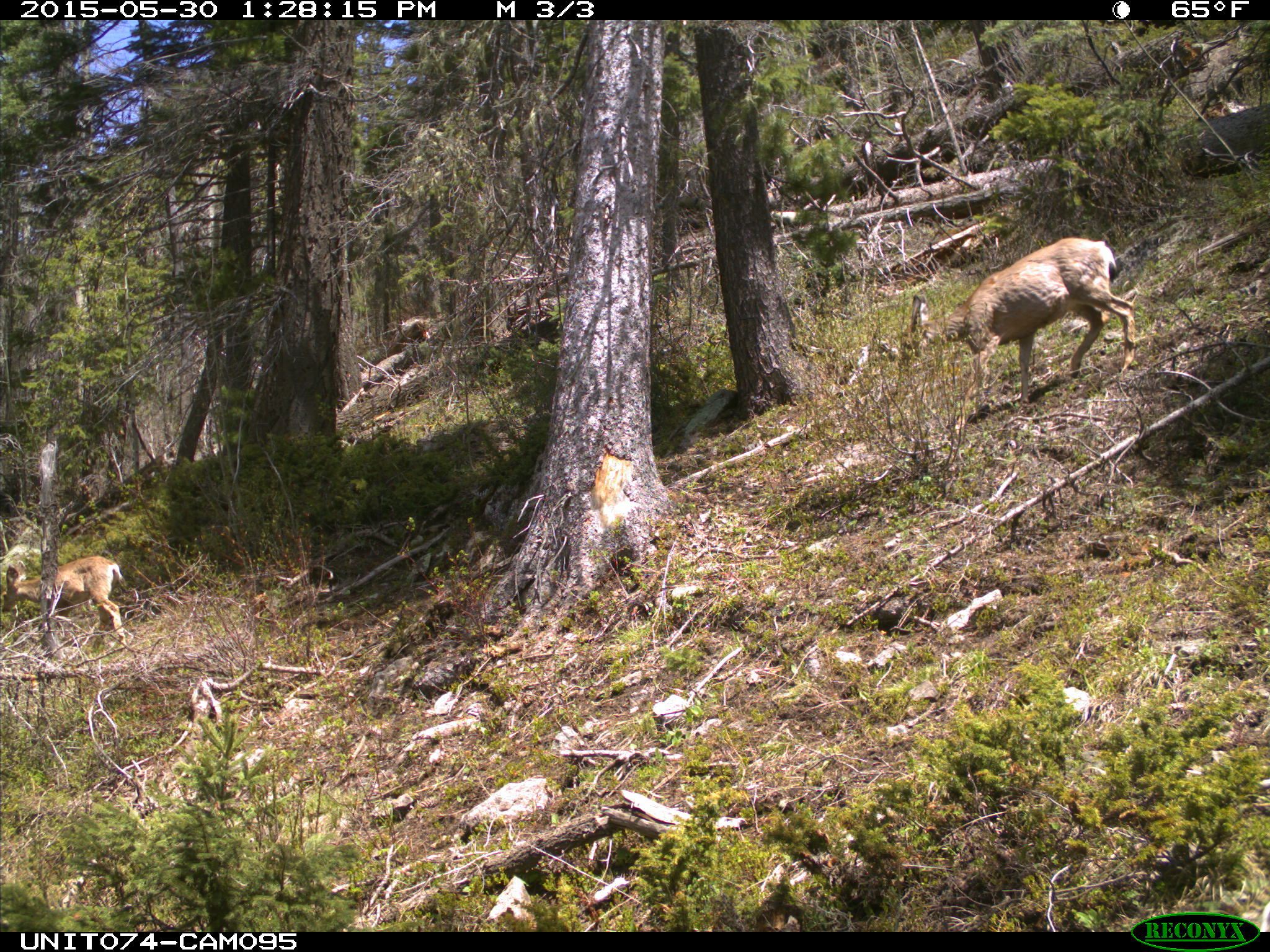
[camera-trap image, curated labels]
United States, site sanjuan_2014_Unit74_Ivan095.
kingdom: Animalia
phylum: Chordata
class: Mammalia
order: Artiodactyla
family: Cervidae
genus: Odocoileus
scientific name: Odocoileus hemionus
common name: mule deer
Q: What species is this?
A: Odocoileus hemionus (mule deer).